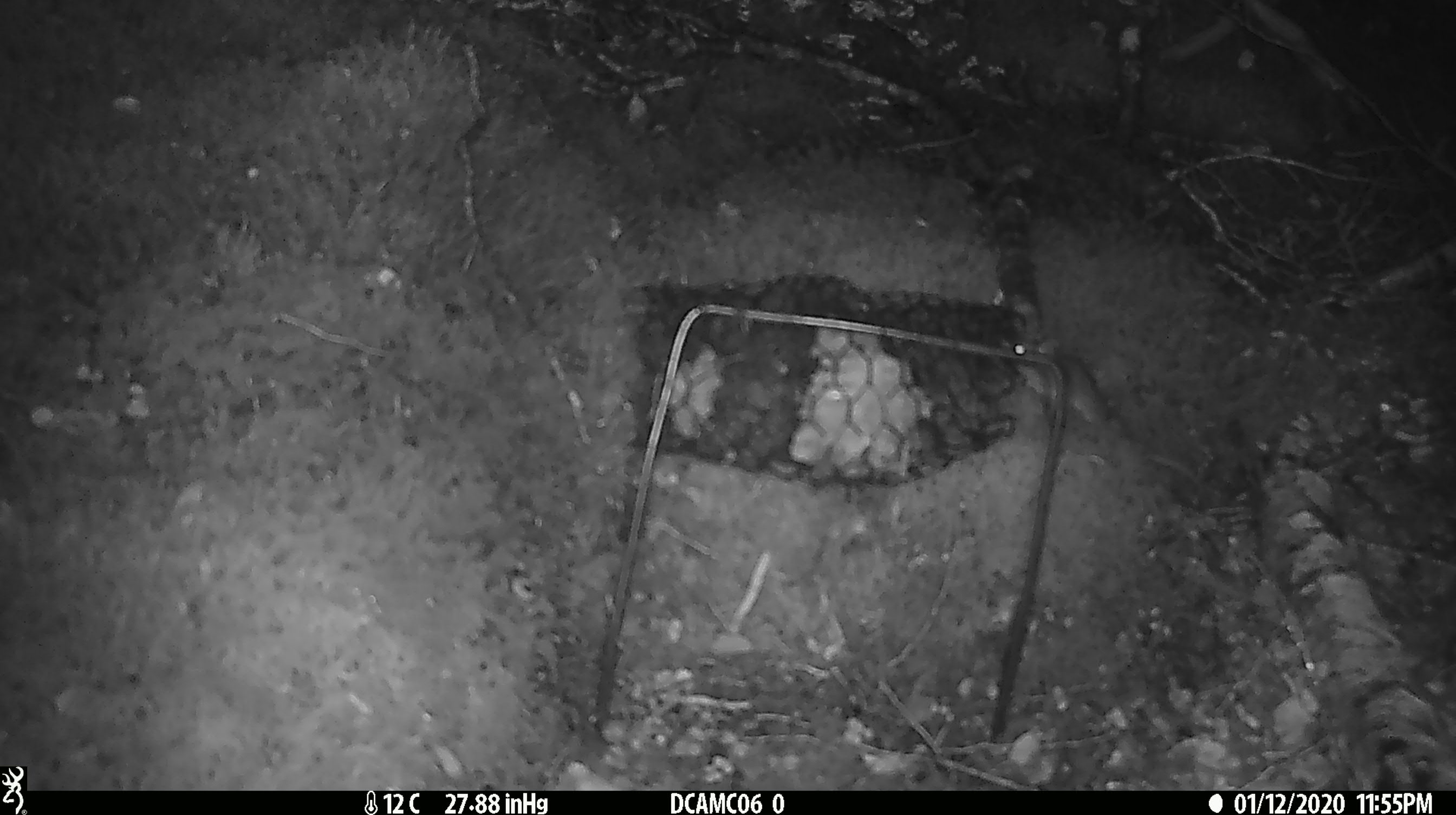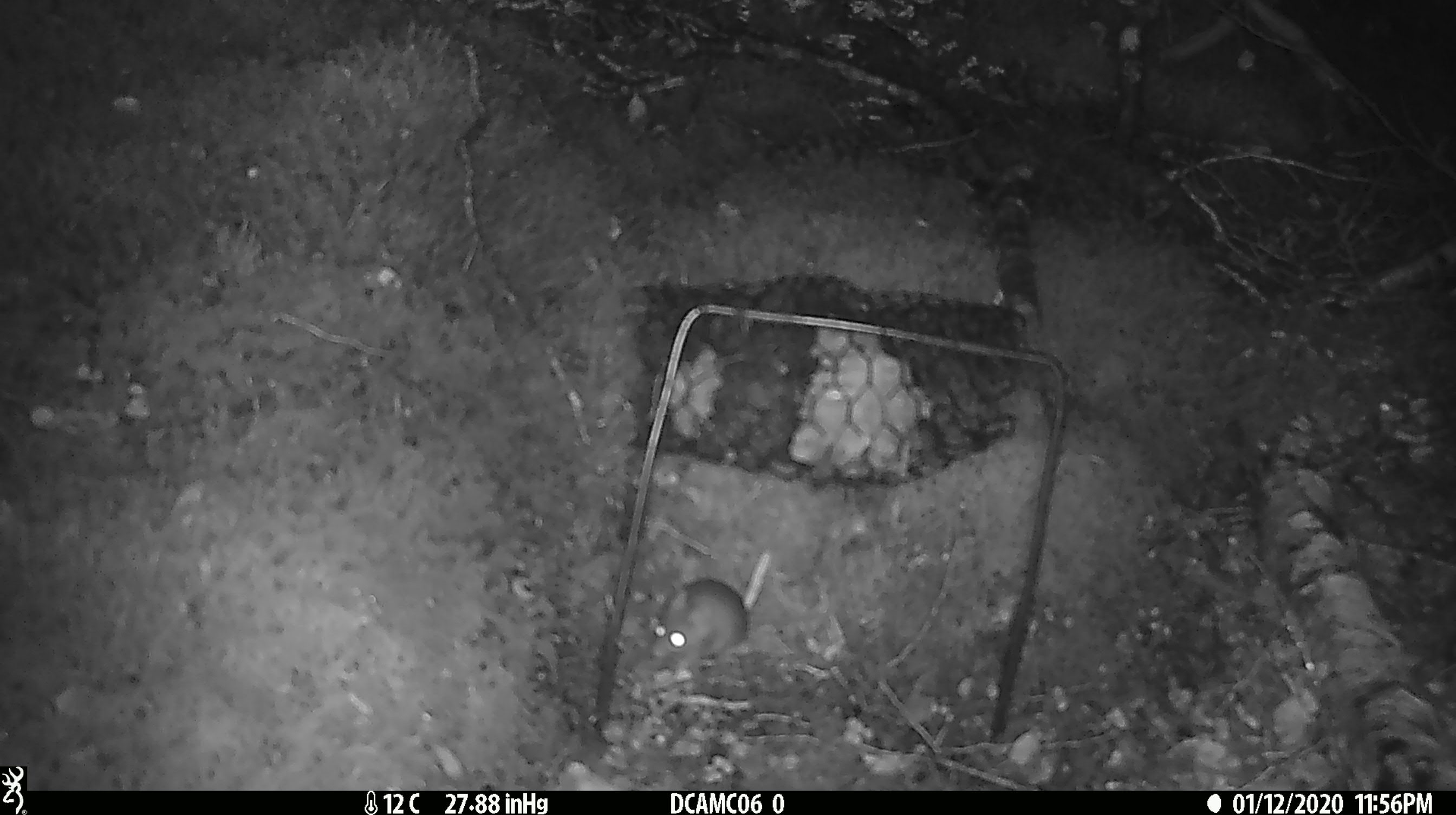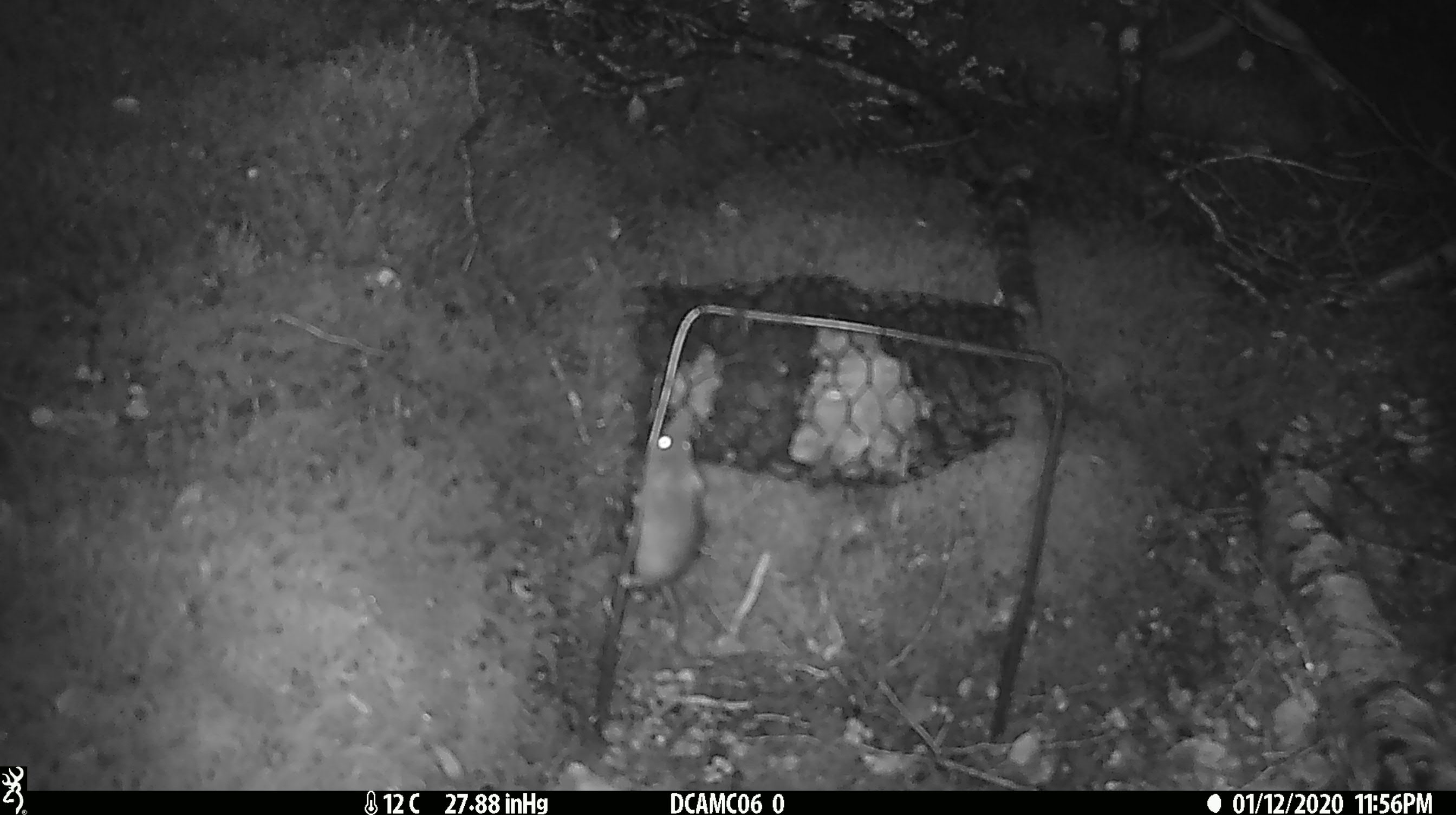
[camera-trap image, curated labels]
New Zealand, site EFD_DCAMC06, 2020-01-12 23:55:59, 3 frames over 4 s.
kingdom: Animalia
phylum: Chordata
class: Mammalia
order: Rodentia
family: Muridae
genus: Mus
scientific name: Mus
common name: mouse